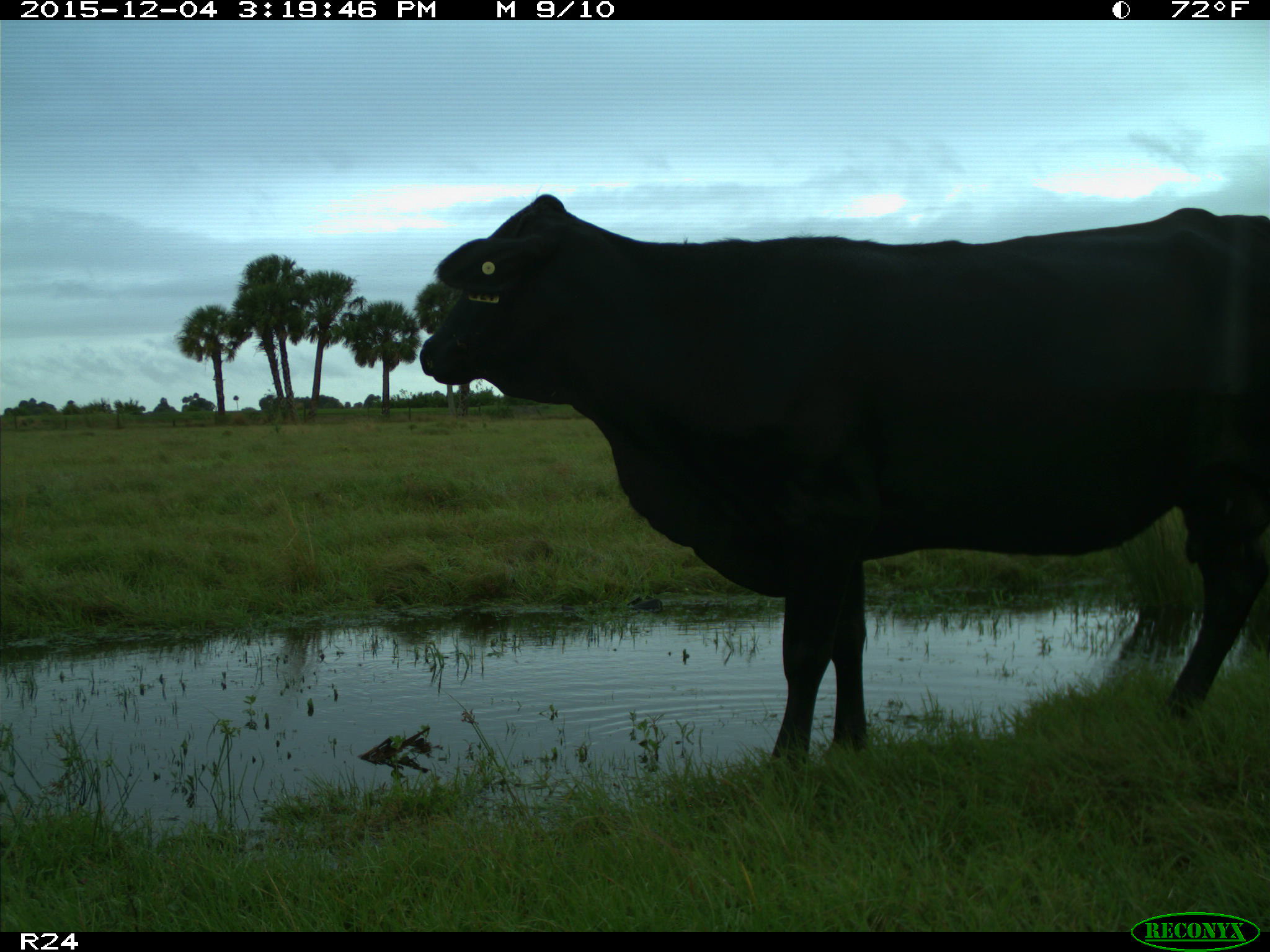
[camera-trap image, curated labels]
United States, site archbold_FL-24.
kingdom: Animalia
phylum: Chordata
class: Mammalia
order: Artiodactyla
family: Bovidae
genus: Bos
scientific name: Bos taurus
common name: domestic cow